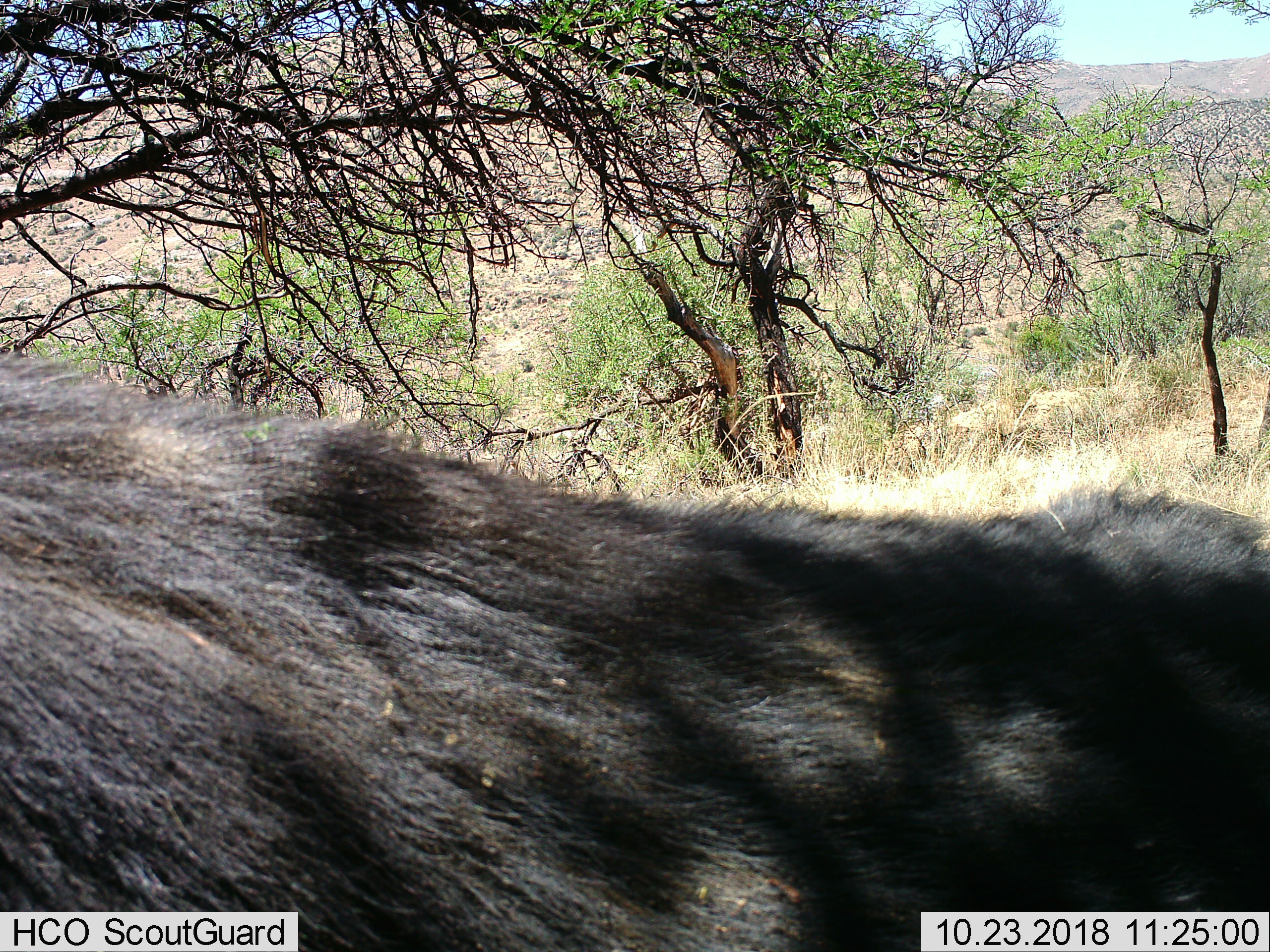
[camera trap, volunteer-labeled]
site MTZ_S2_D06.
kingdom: Animalia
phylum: Chordata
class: Mammalia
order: Artiodactyla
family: Bovidae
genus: Syncerus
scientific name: Syncerus caffer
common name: african buffalo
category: buffalo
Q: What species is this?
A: Buffalo (african buffalo) (Syncerus caffer).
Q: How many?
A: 1.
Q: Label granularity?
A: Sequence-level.